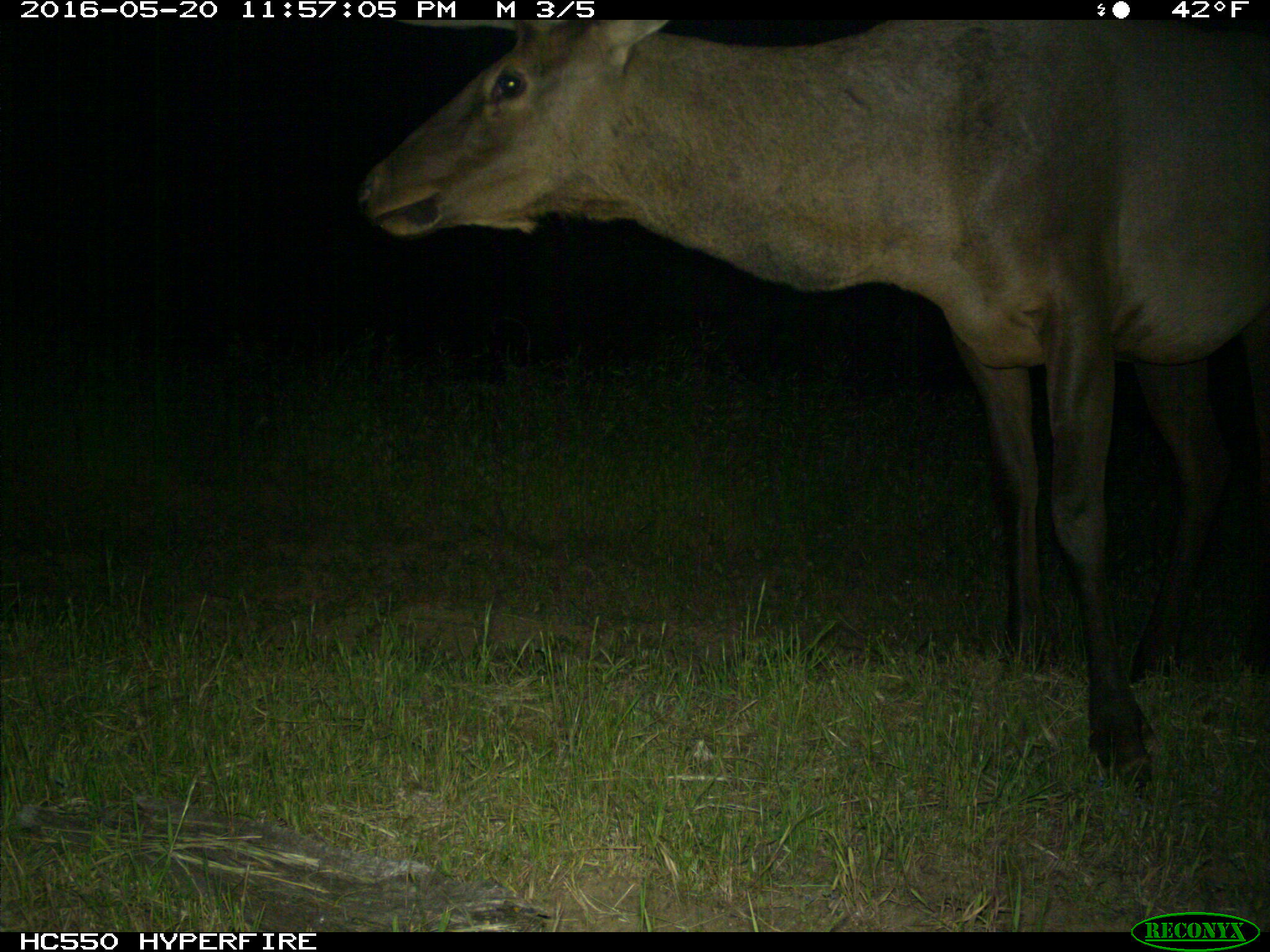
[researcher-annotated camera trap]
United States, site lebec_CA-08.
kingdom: Animalia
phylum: Chordata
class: Mammalia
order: Artiodactyla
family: Cervidae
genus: Cervus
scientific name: Cervus canadensis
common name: elk